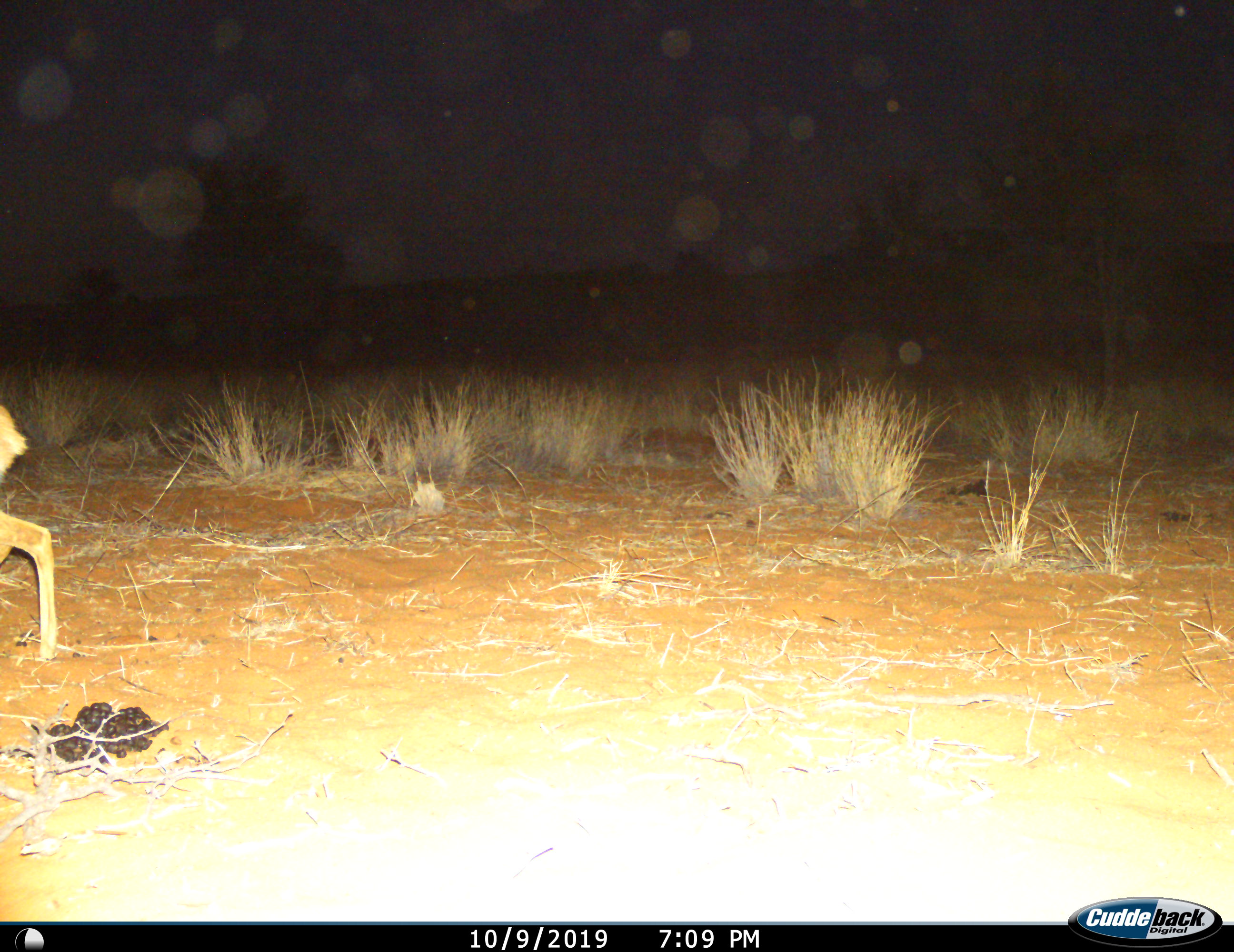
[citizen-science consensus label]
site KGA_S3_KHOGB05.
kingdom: Animalia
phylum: Chordata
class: Mammalia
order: Artiodactyla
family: Bovidae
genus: Raphicerus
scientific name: Raphicerus campestris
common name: steenbok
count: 1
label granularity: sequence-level